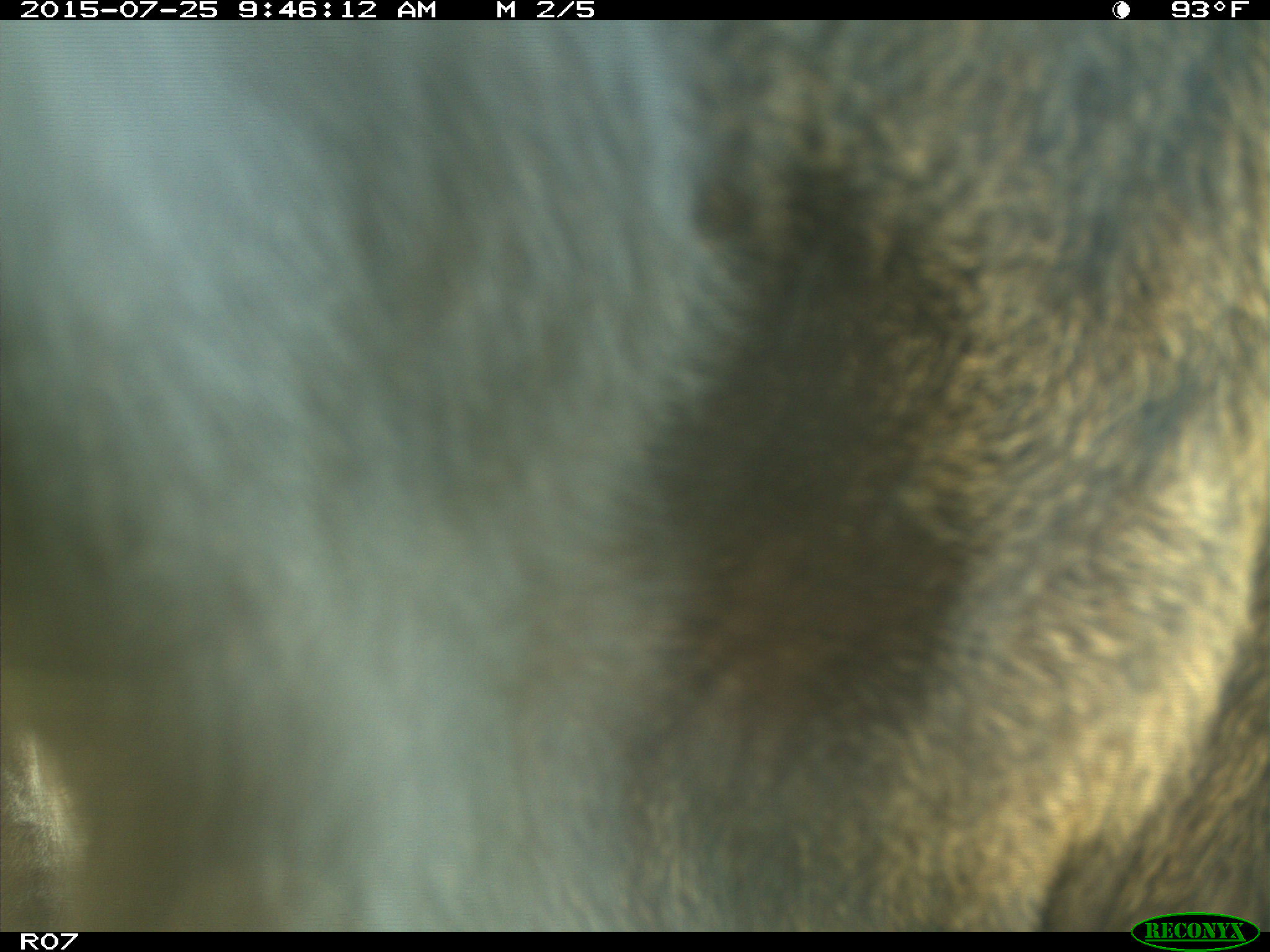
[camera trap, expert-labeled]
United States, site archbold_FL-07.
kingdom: Animalia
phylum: Chordata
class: Mammalia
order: Artiodactyla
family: Bovidae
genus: Bos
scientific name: Bos taurus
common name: domestic cow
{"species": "Bos taurus (domestic cow)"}